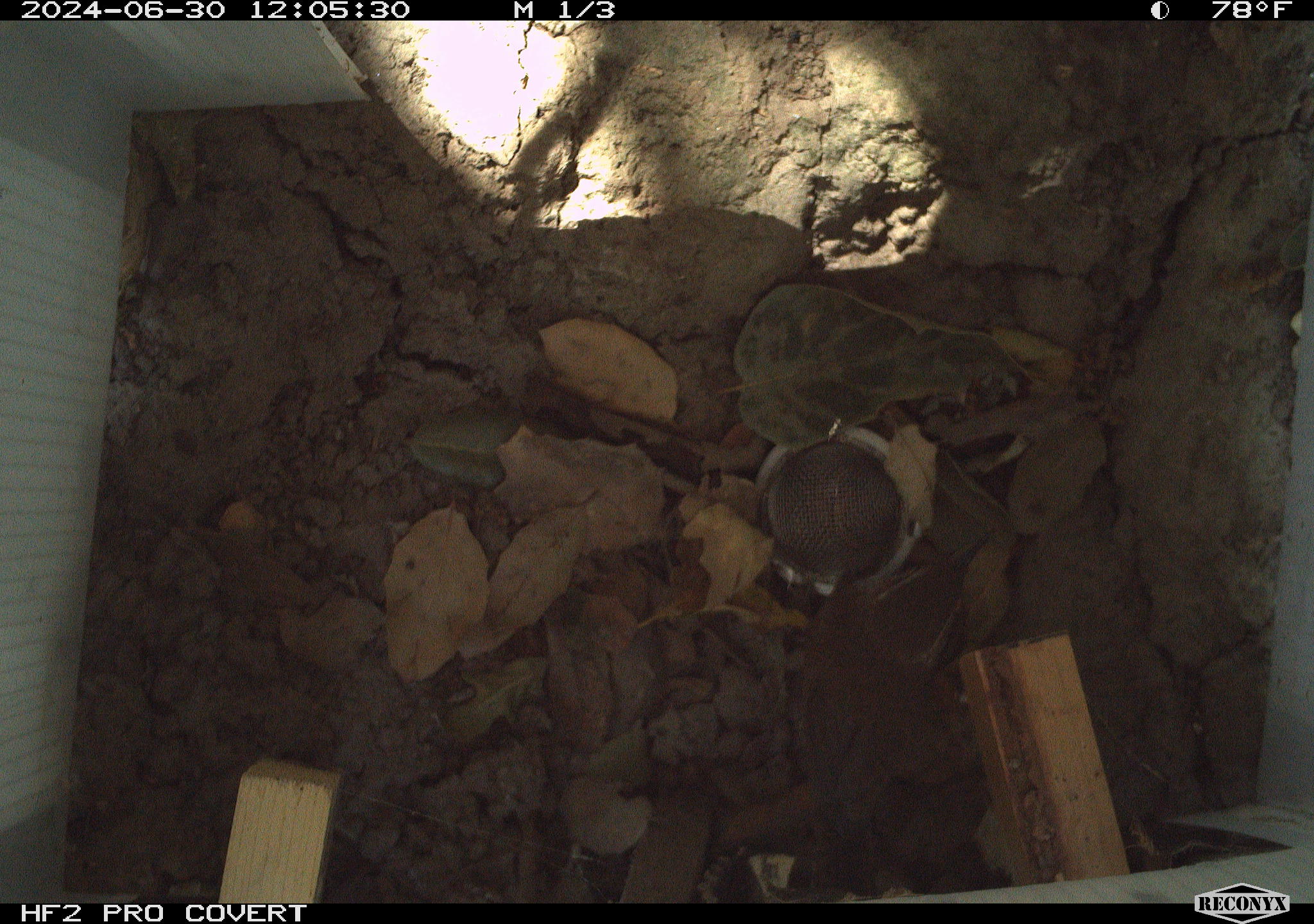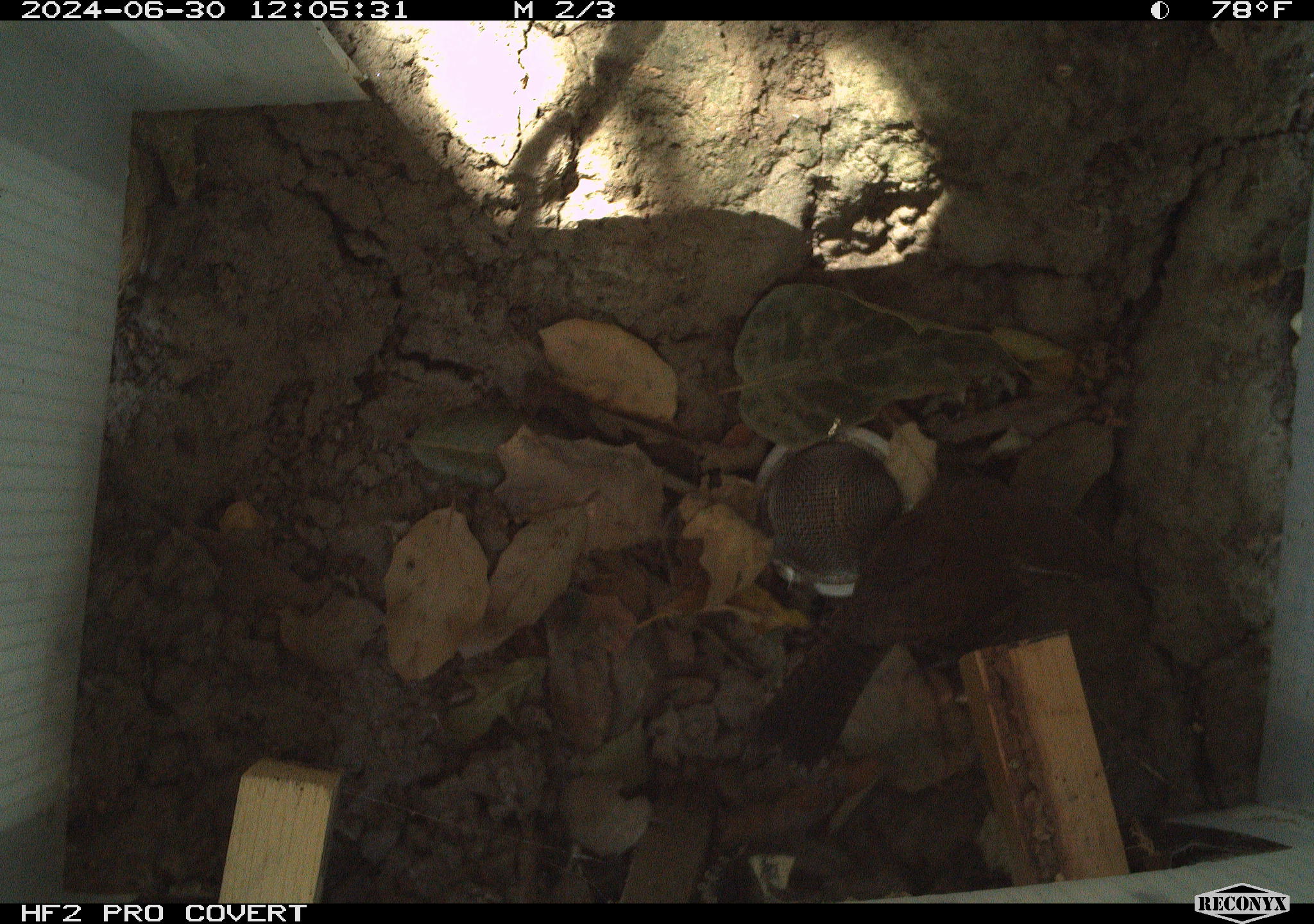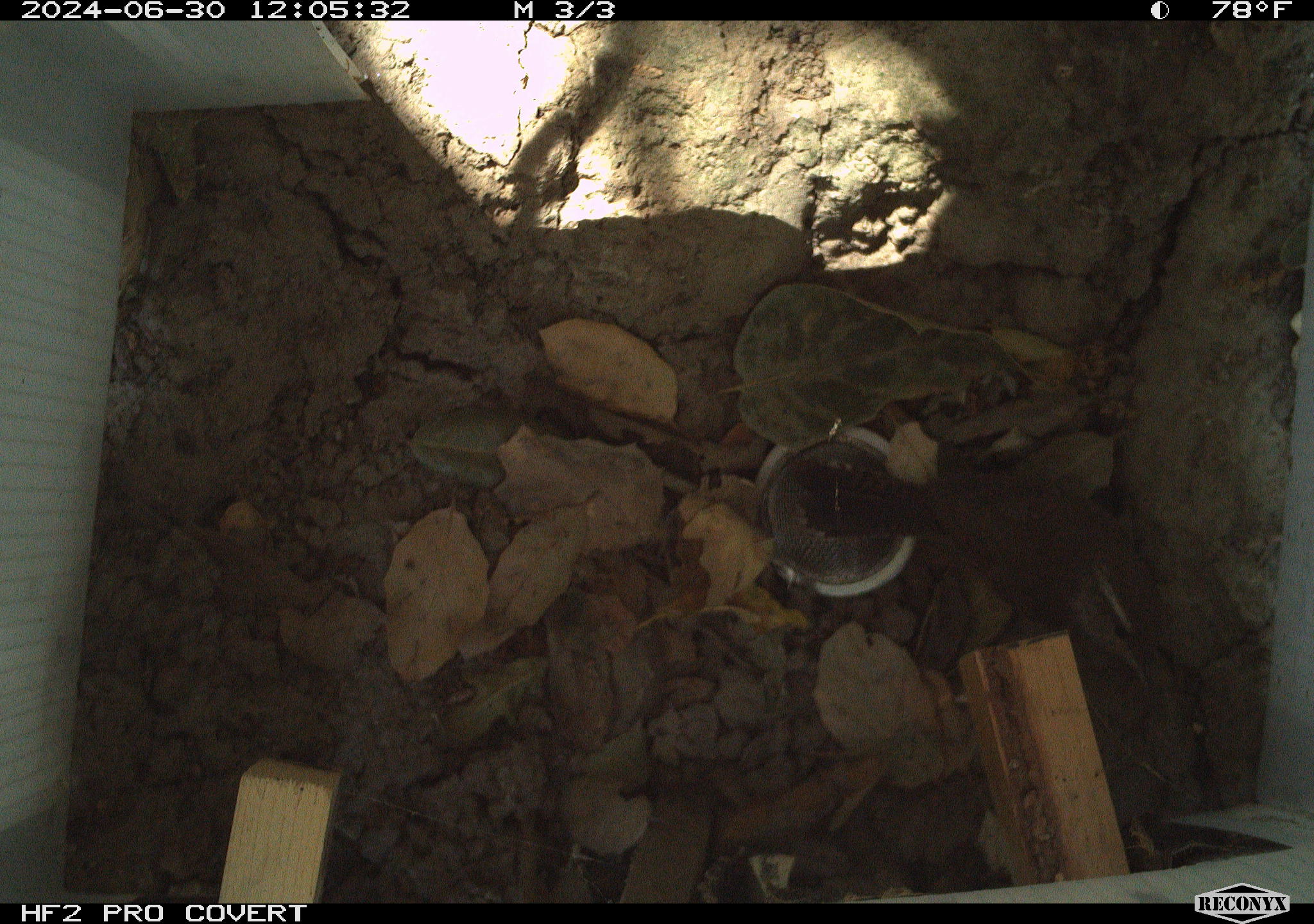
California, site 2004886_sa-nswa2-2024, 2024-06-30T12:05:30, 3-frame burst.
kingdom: Animalia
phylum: Chordata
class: Aves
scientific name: Aves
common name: bird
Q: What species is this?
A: Bird (Aves).